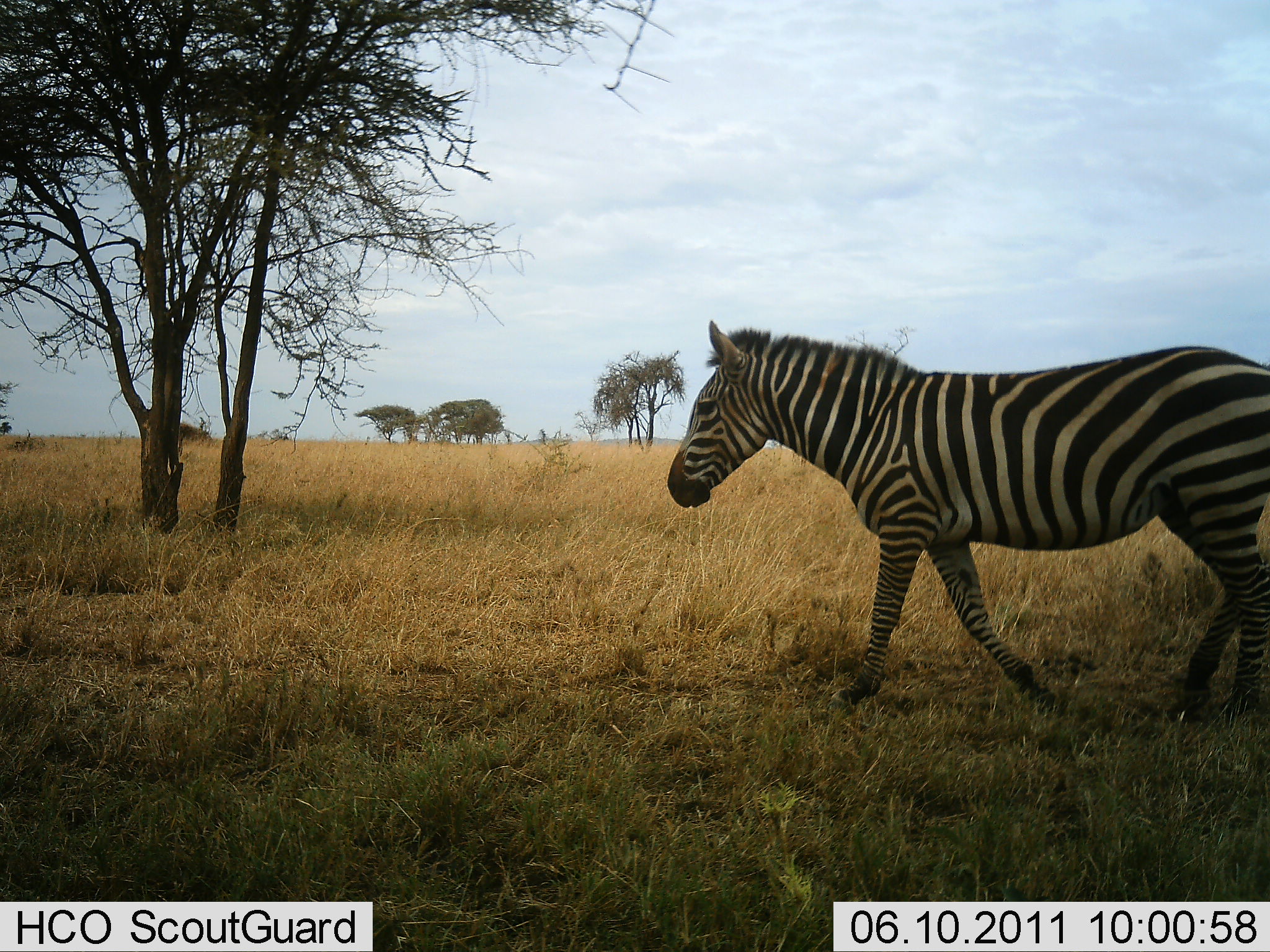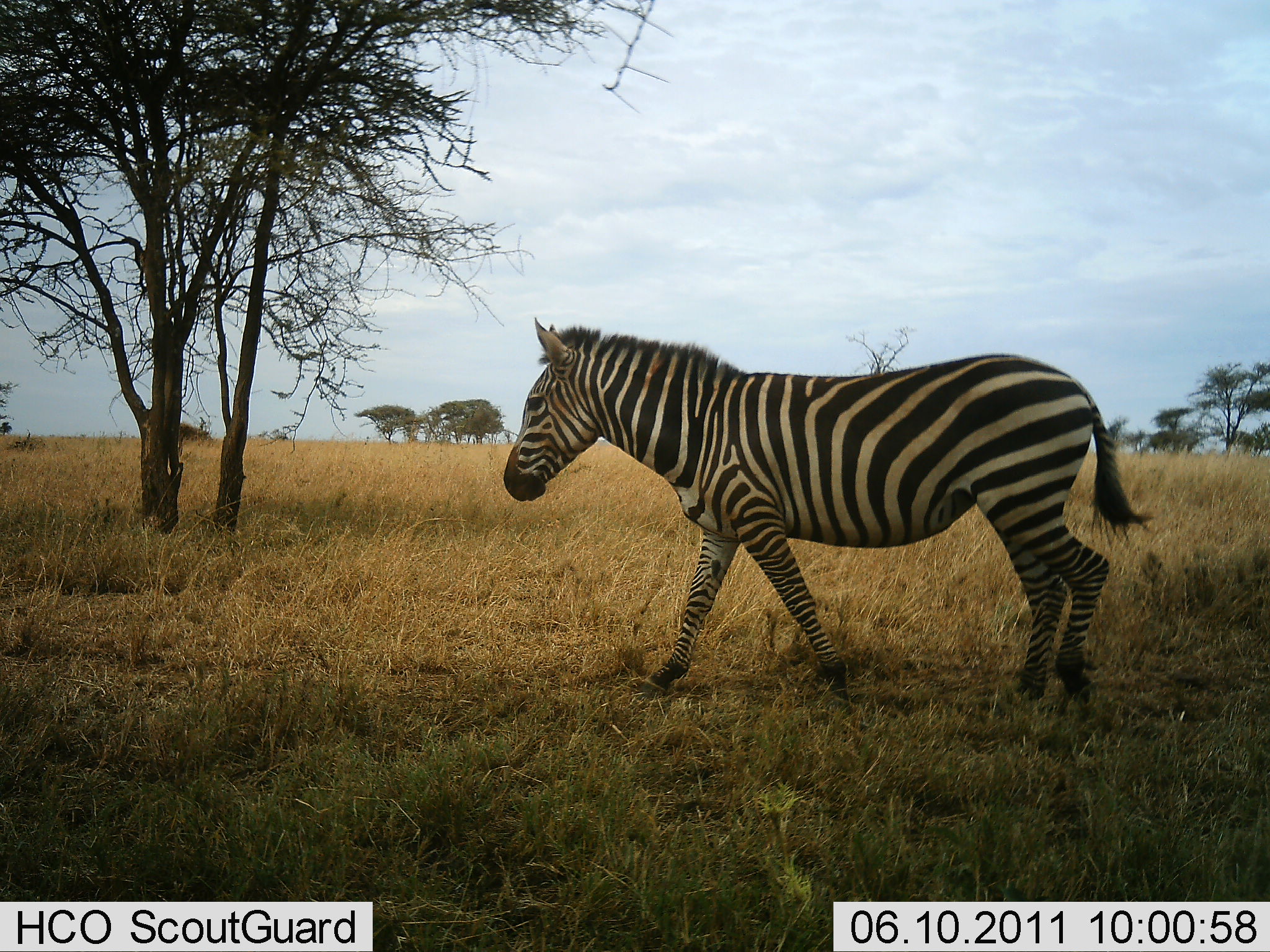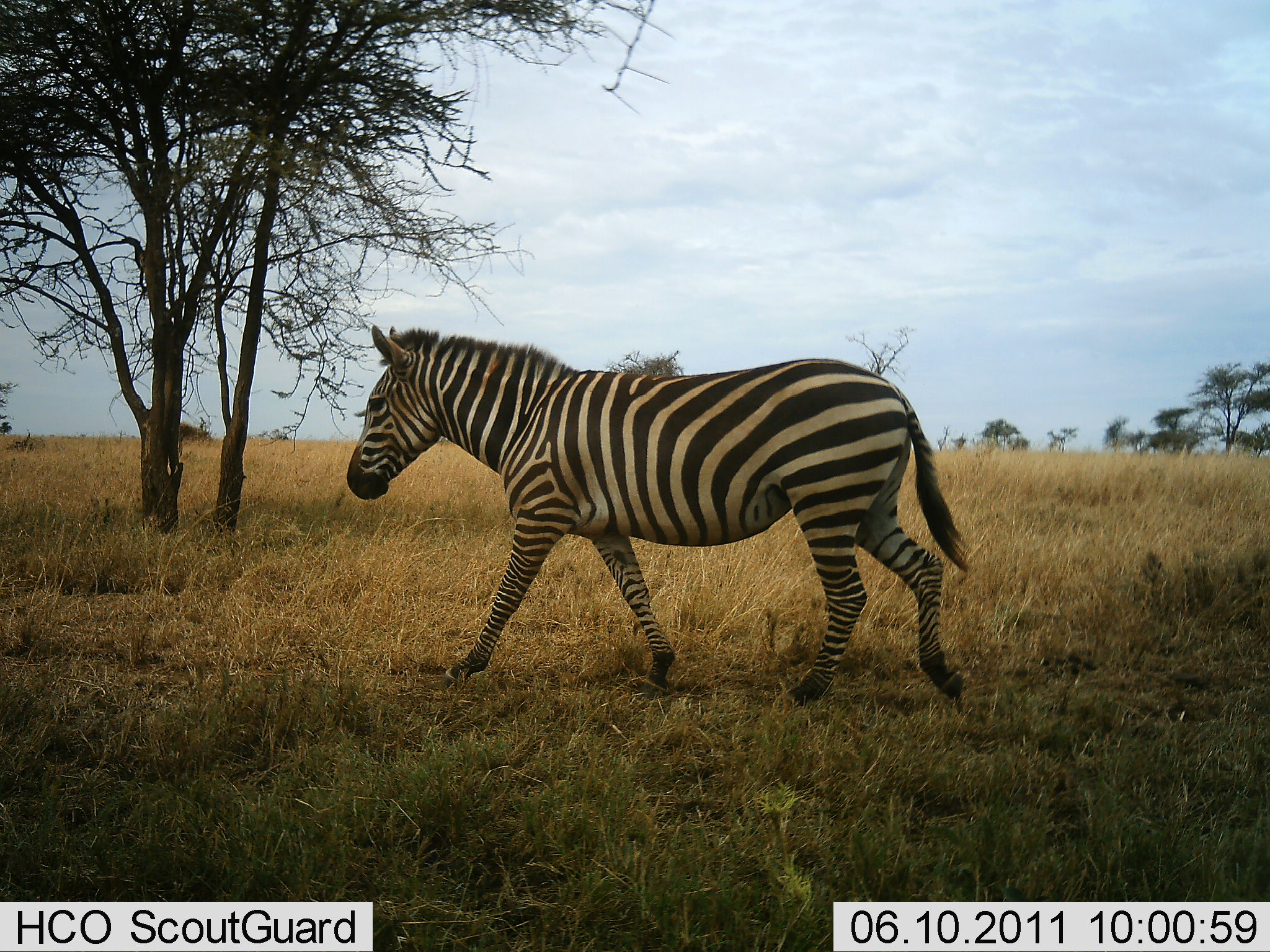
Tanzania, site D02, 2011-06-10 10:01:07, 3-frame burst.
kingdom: Animalia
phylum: Chordata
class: Mammalia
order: Perissodactyla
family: Equidae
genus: Equus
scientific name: Equus quagga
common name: plains zebra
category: zebra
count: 1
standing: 9%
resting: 0%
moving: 91%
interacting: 0%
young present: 0%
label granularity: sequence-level